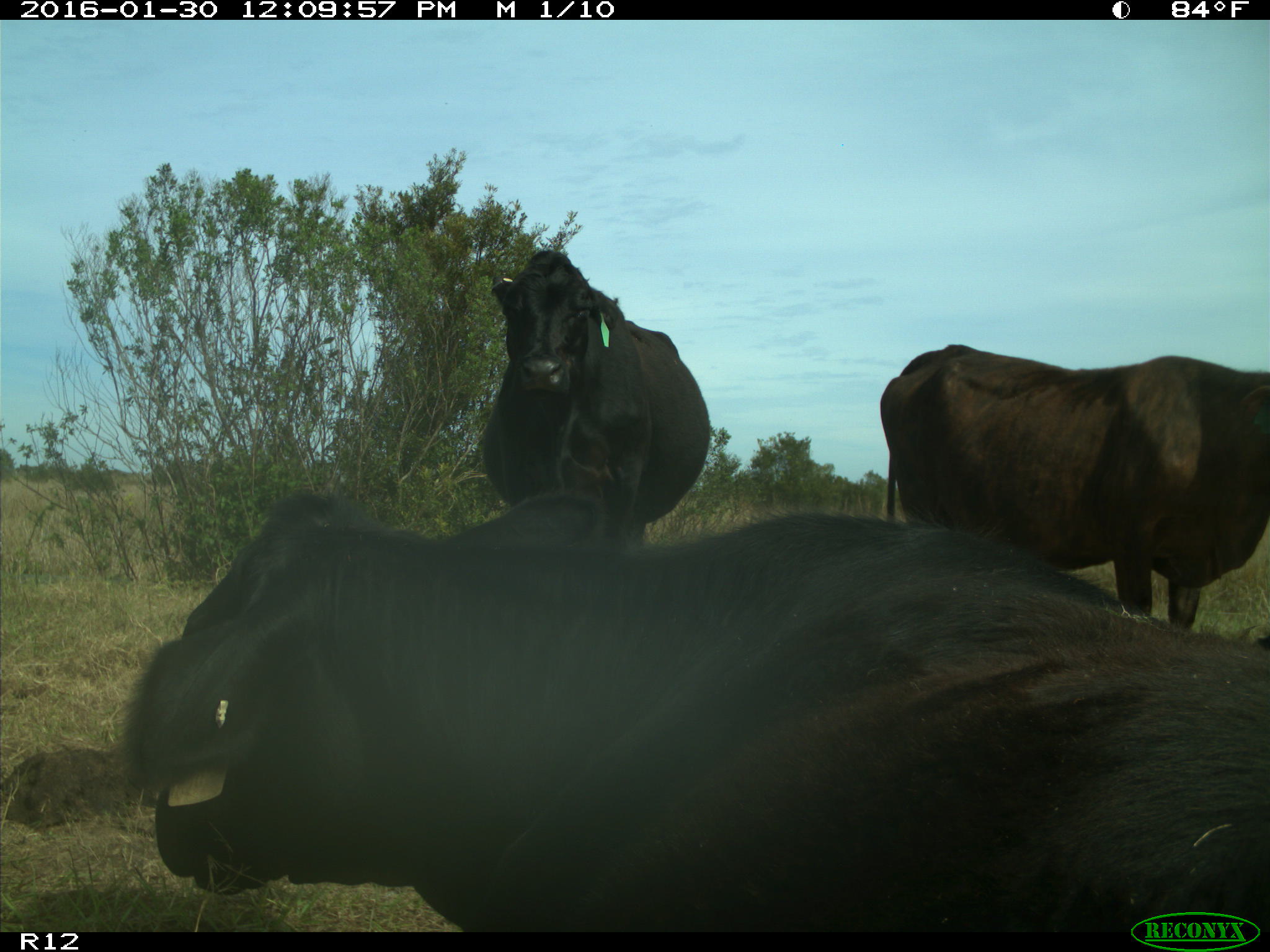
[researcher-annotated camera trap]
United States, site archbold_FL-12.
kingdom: Animalia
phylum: Chordata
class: Mammalia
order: Artiodactyla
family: Bovidae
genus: Bos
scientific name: Bos taurus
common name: domestic cow